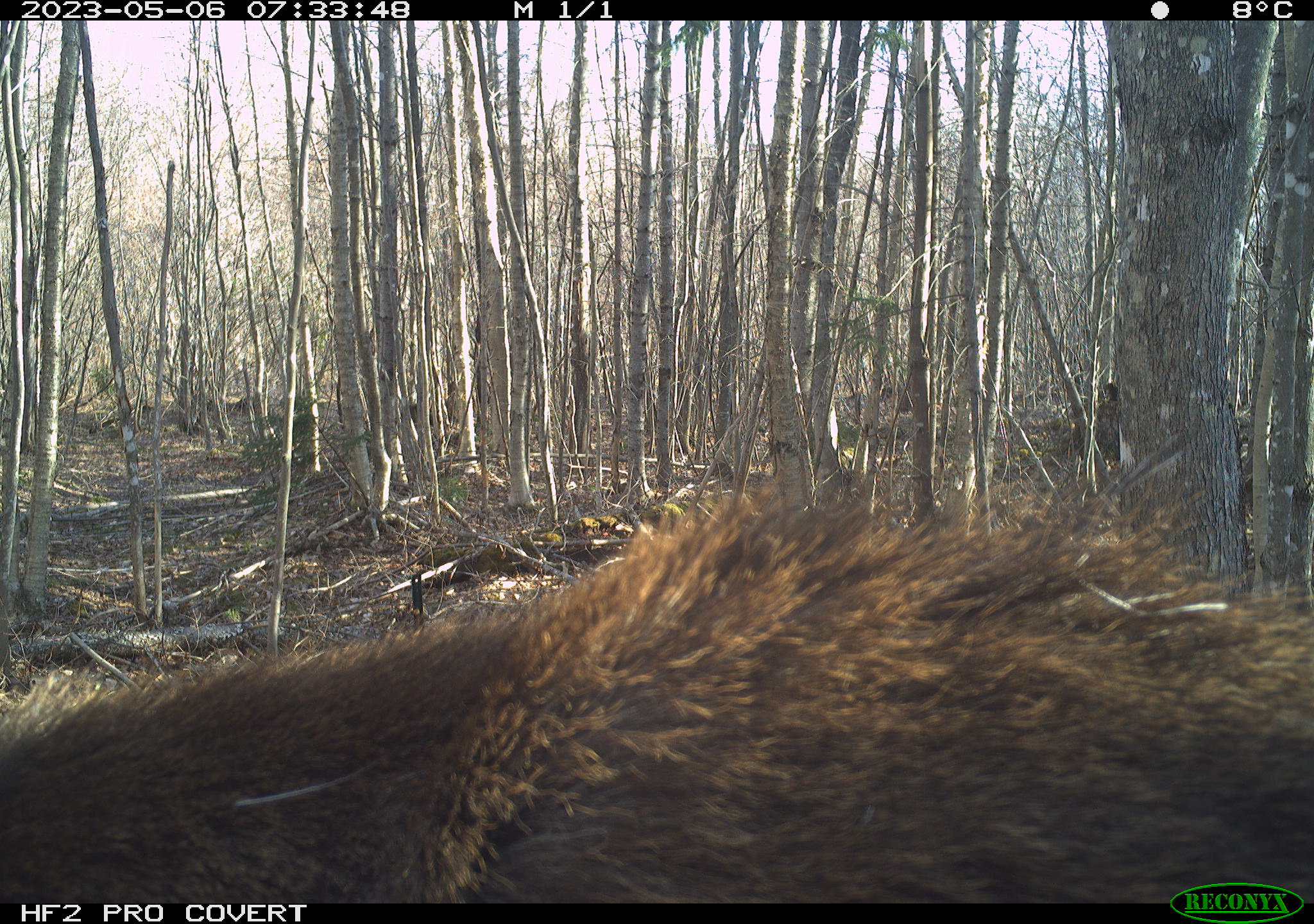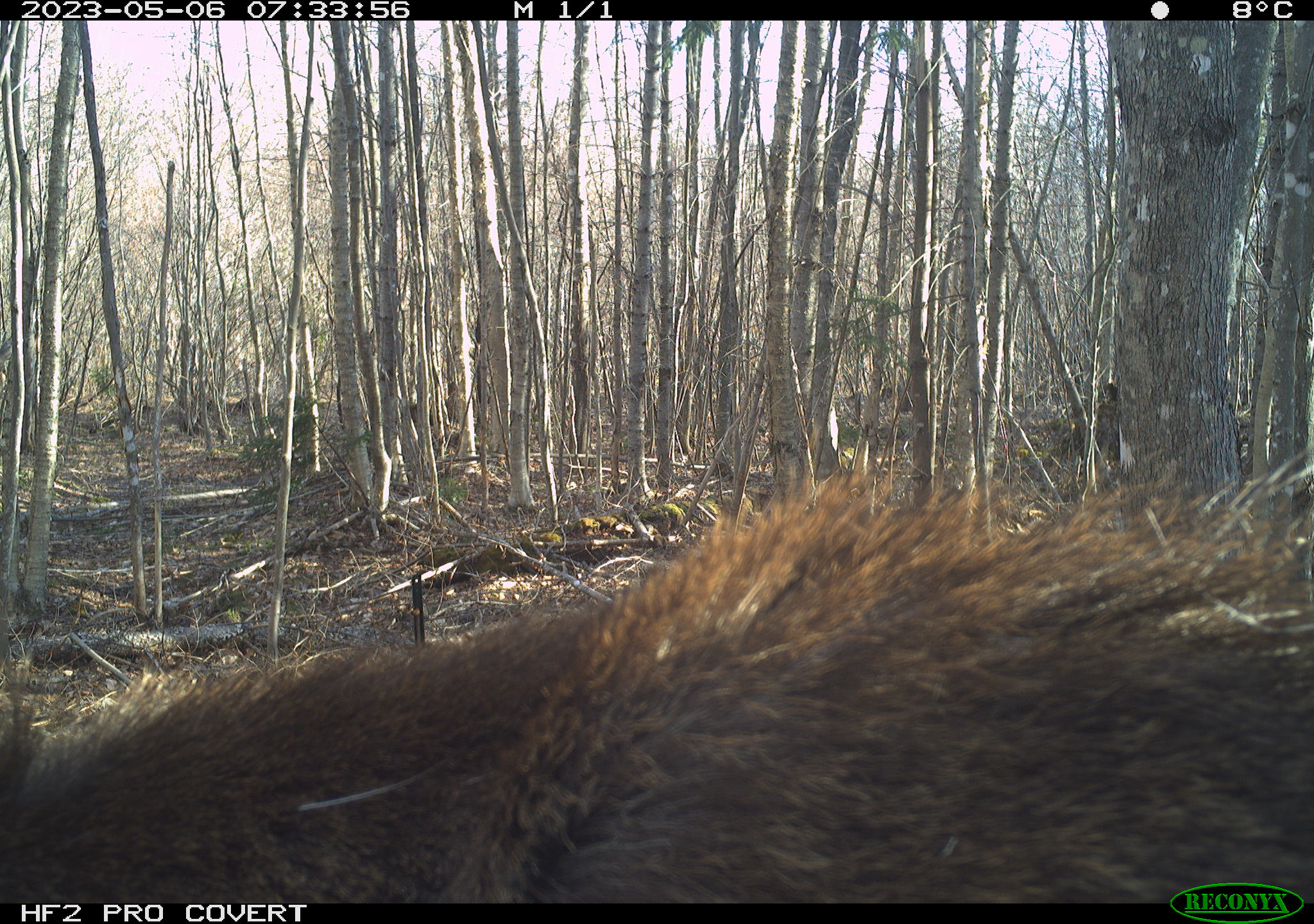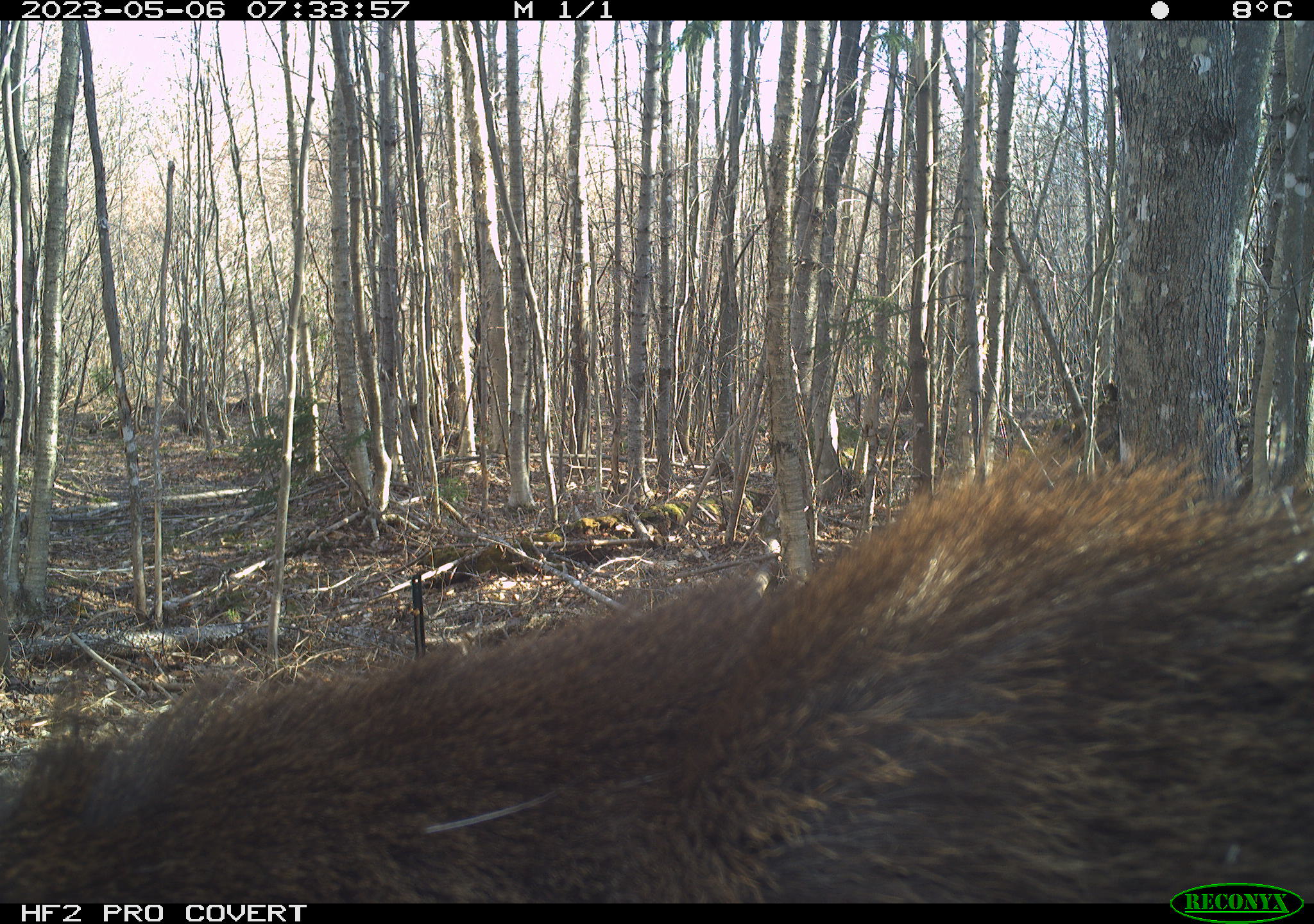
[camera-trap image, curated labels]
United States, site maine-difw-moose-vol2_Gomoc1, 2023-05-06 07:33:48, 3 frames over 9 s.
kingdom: Animalia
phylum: Chordata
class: Mammalia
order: Artiodactyla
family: Cervidae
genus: Alces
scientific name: Alces alces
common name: moose